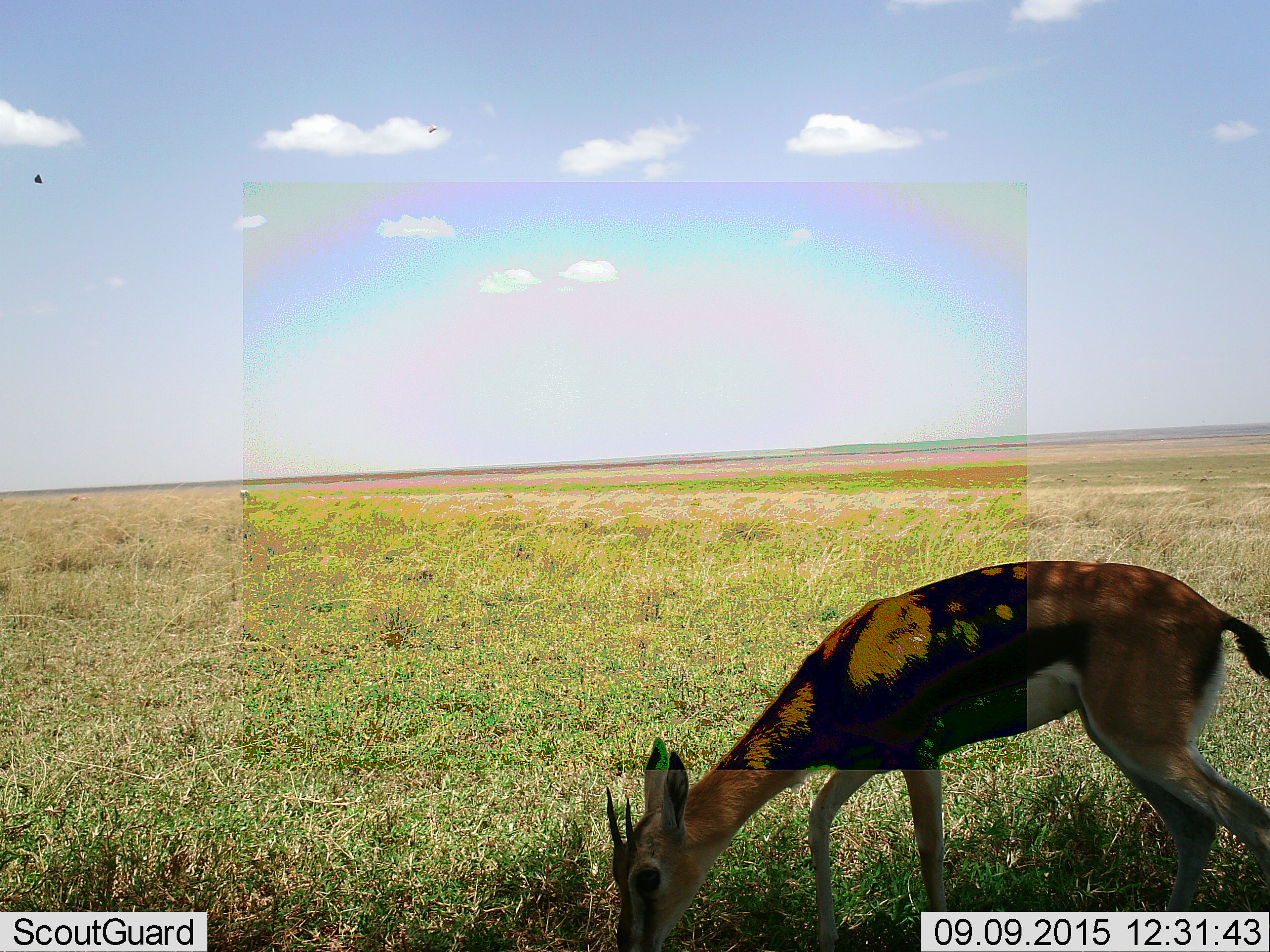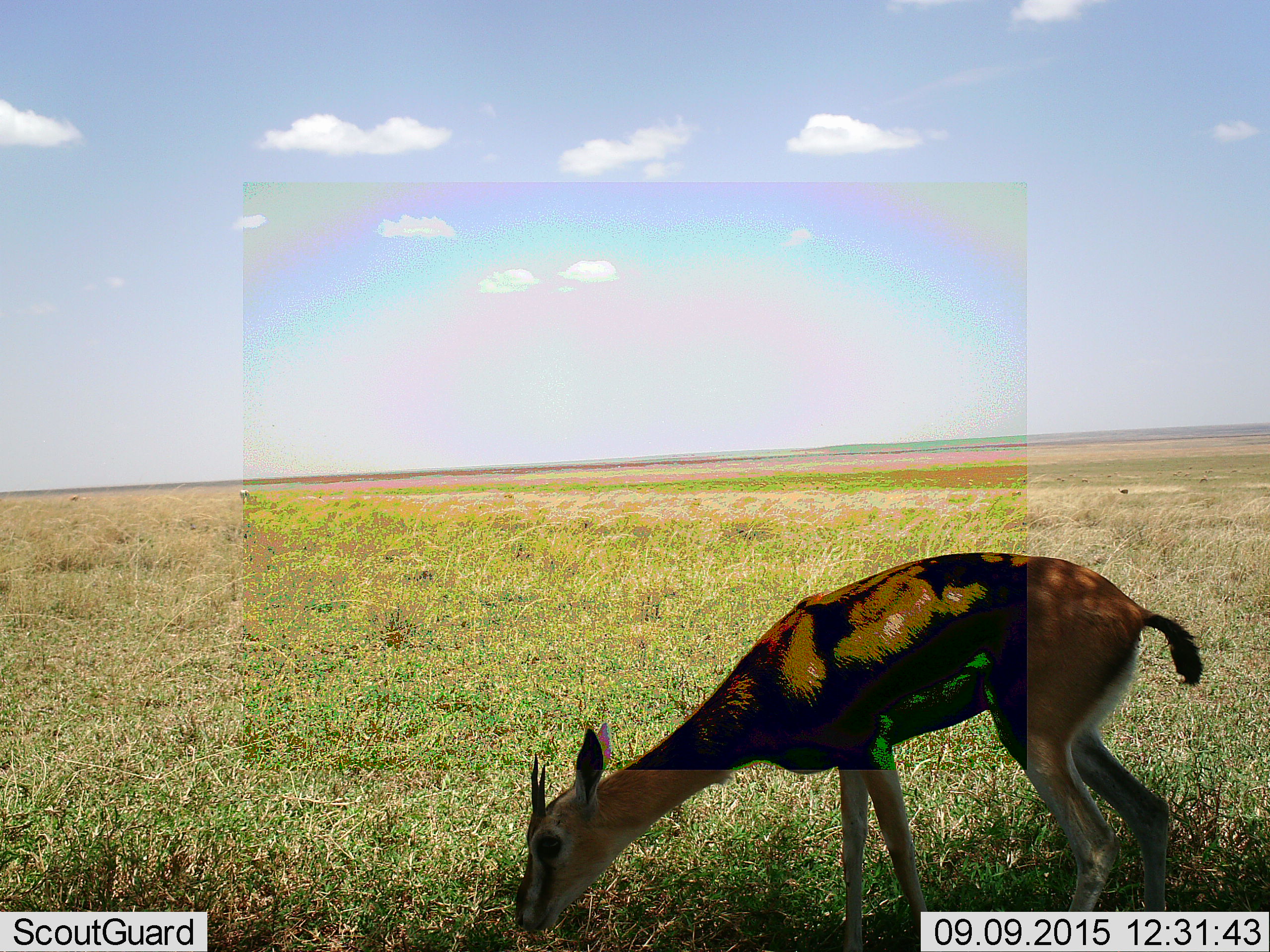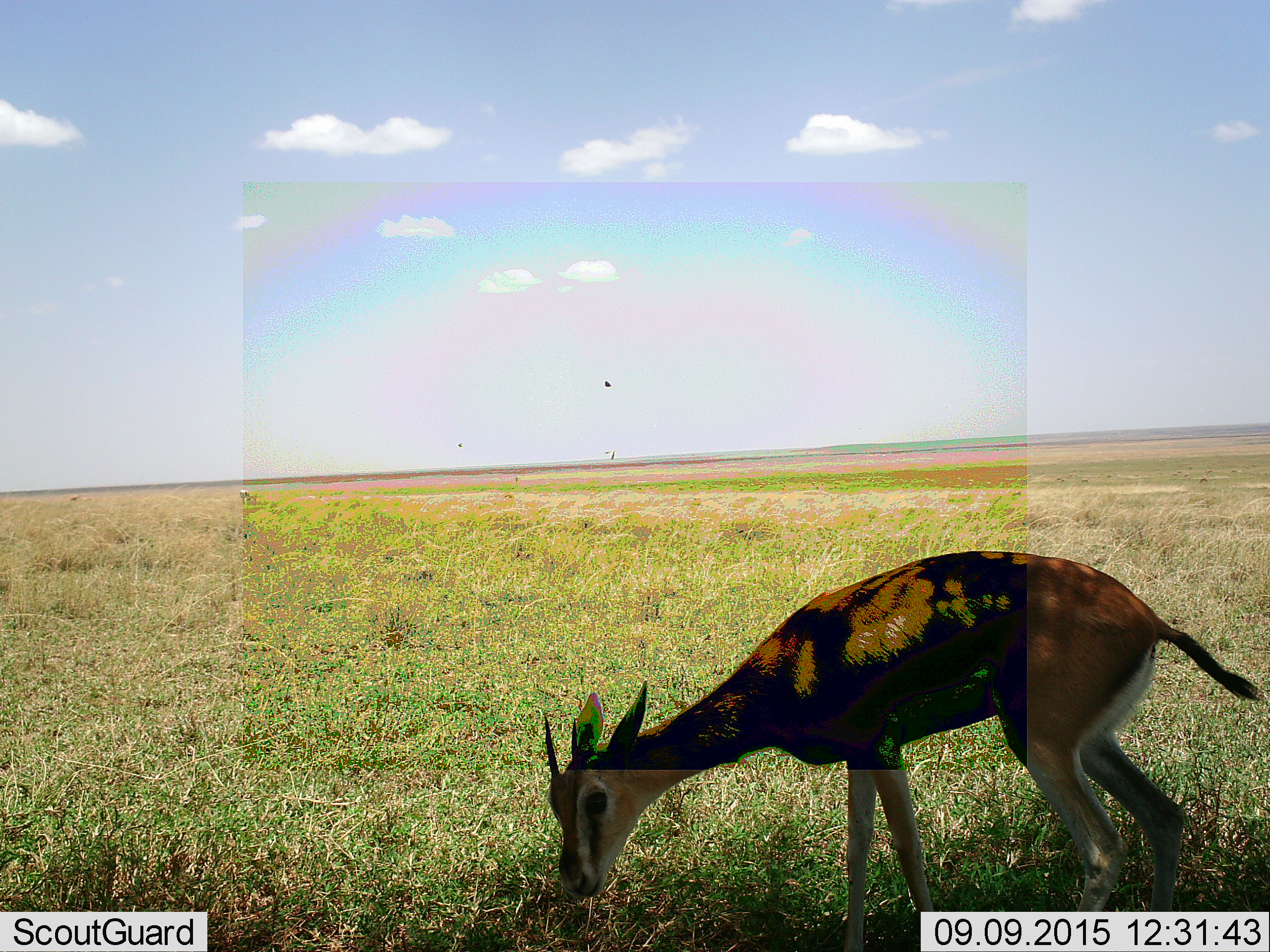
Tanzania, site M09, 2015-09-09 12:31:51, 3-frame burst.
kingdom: Animalia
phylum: Chordata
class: Mammalia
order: Artiodactyla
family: Bovidae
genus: Eudorcas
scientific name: Eudorcas thomsonii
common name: thomson's gazelle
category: gazellethomsons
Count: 1.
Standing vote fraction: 33%.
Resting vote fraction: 0%.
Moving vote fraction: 0%.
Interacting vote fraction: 0%.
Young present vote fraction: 0%.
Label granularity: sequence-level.